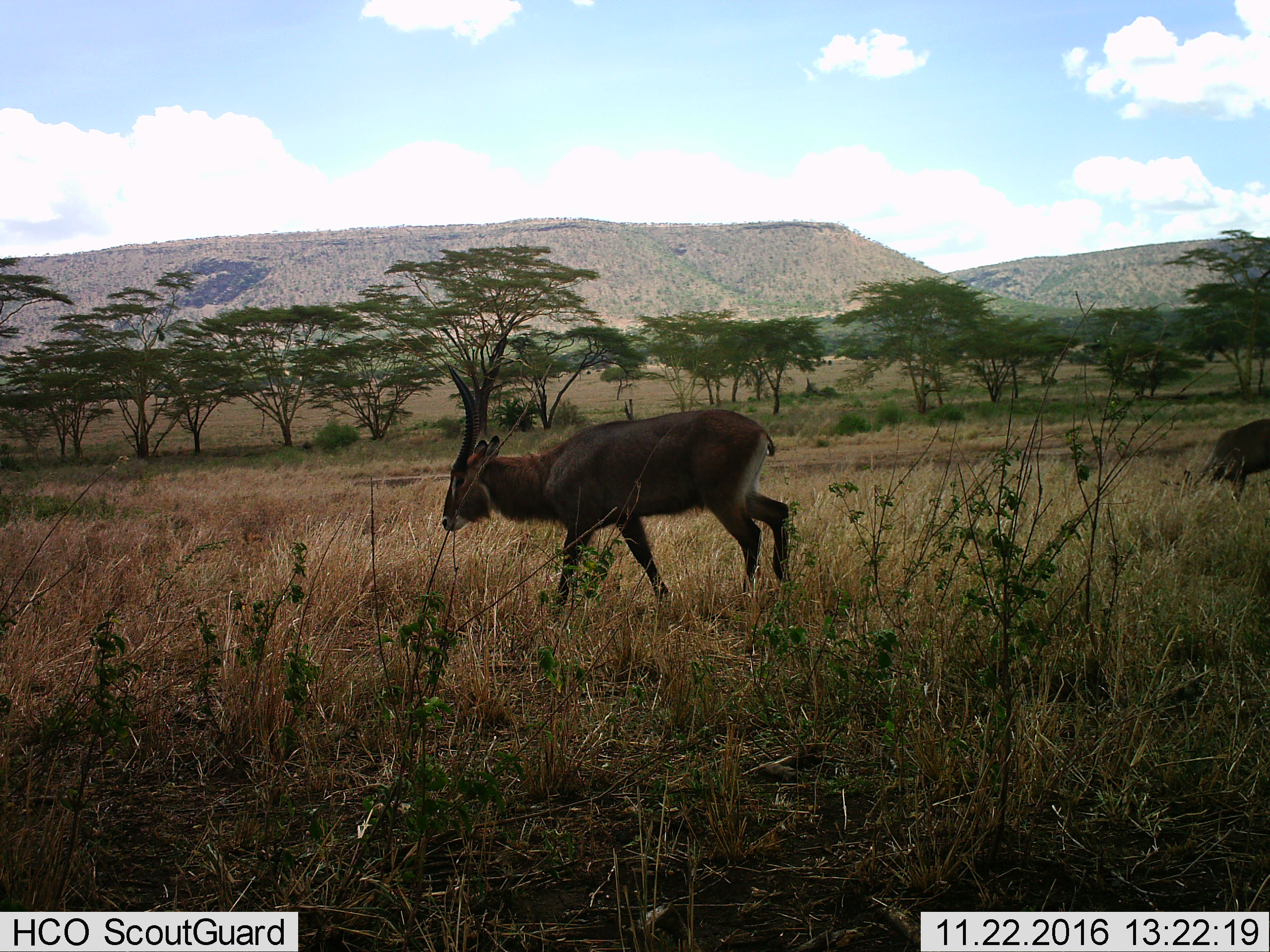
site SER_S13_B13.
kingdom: Animalia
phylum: Chordata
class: Mammalia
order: Artiodactyla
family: Bovidae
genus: Kobus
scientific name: Kobus ellipsiprymnus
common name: waterbuck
Waterbuck (Kobus ellipsiprymnus), count 2. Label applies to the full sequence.